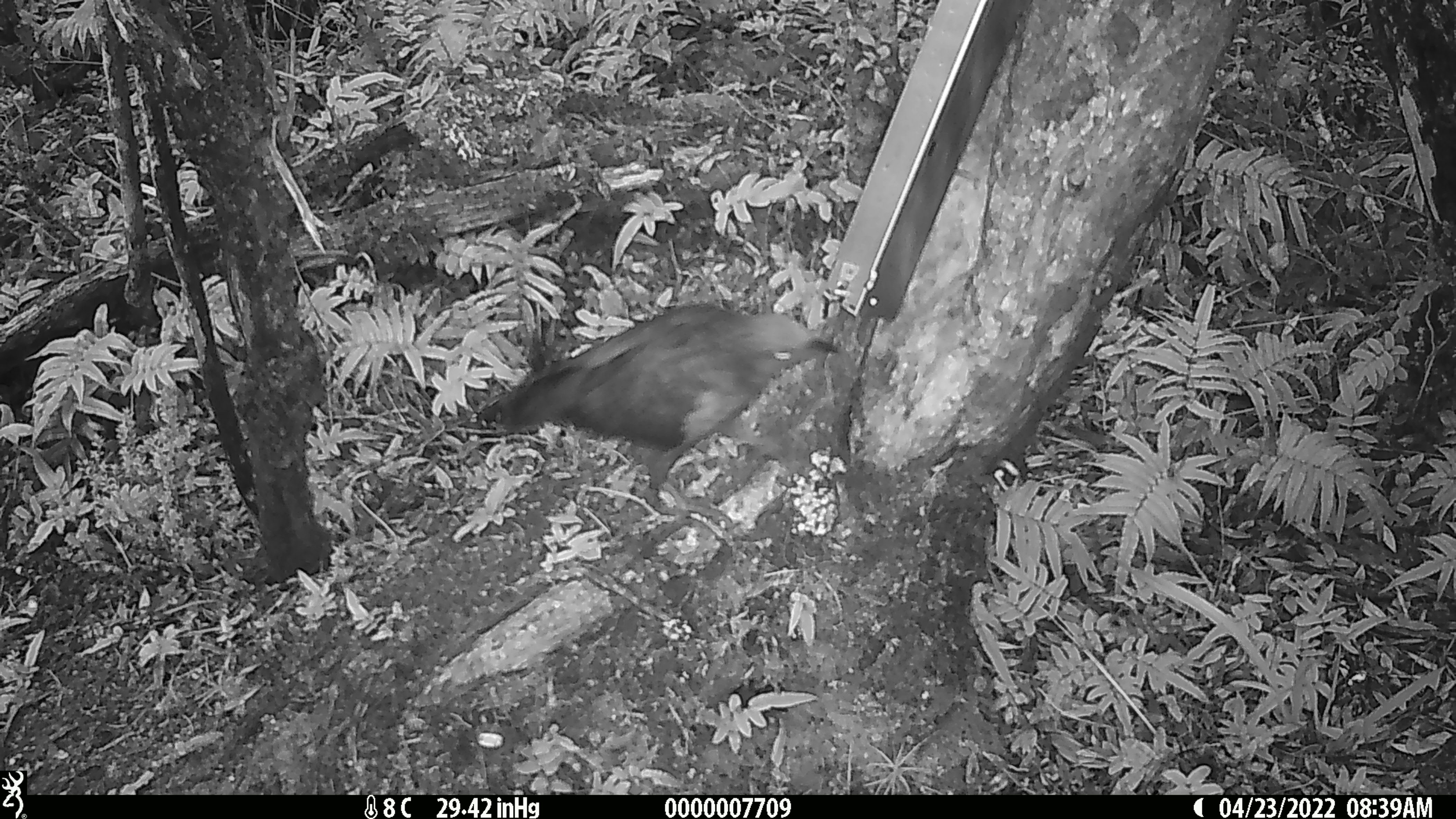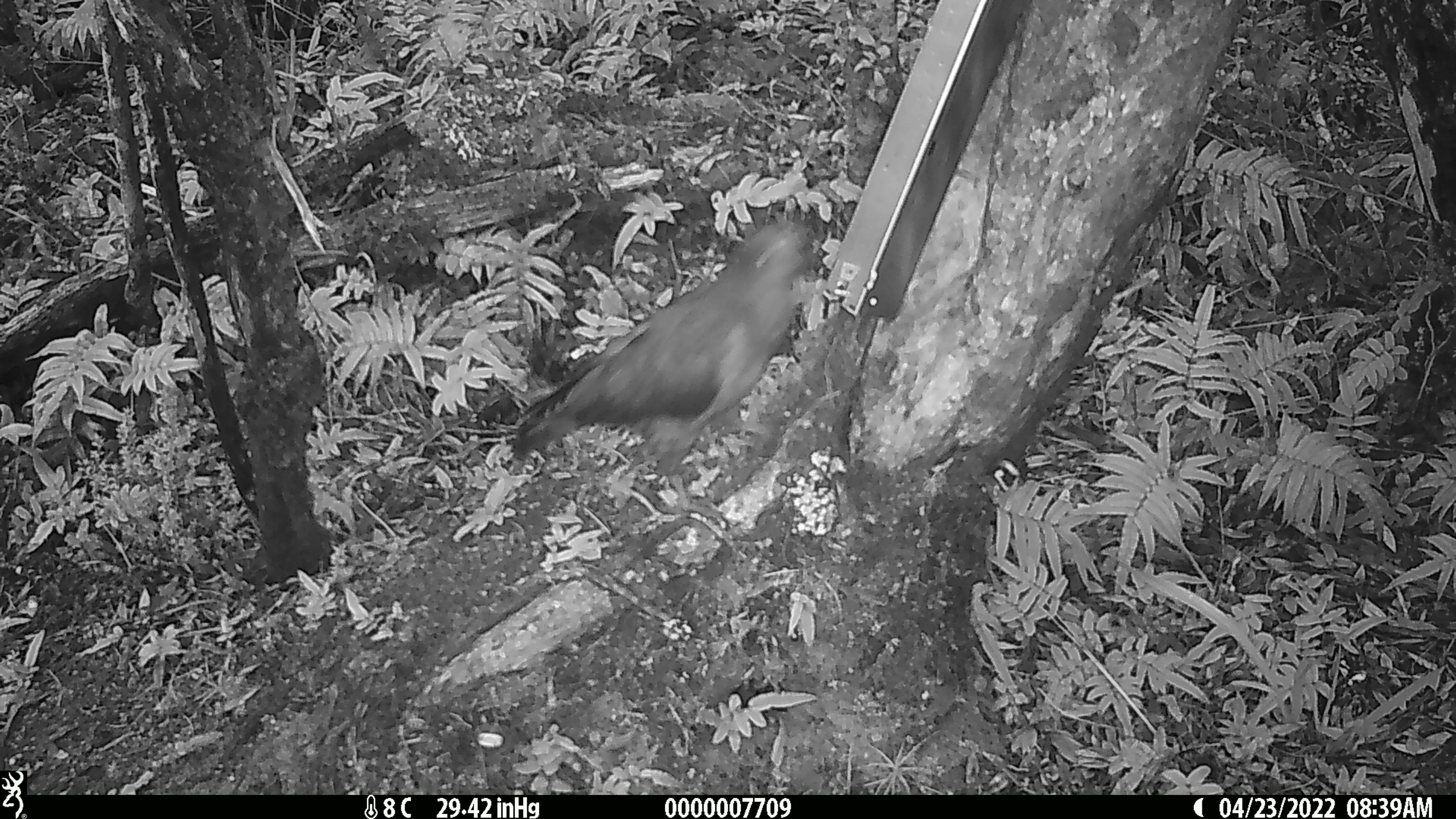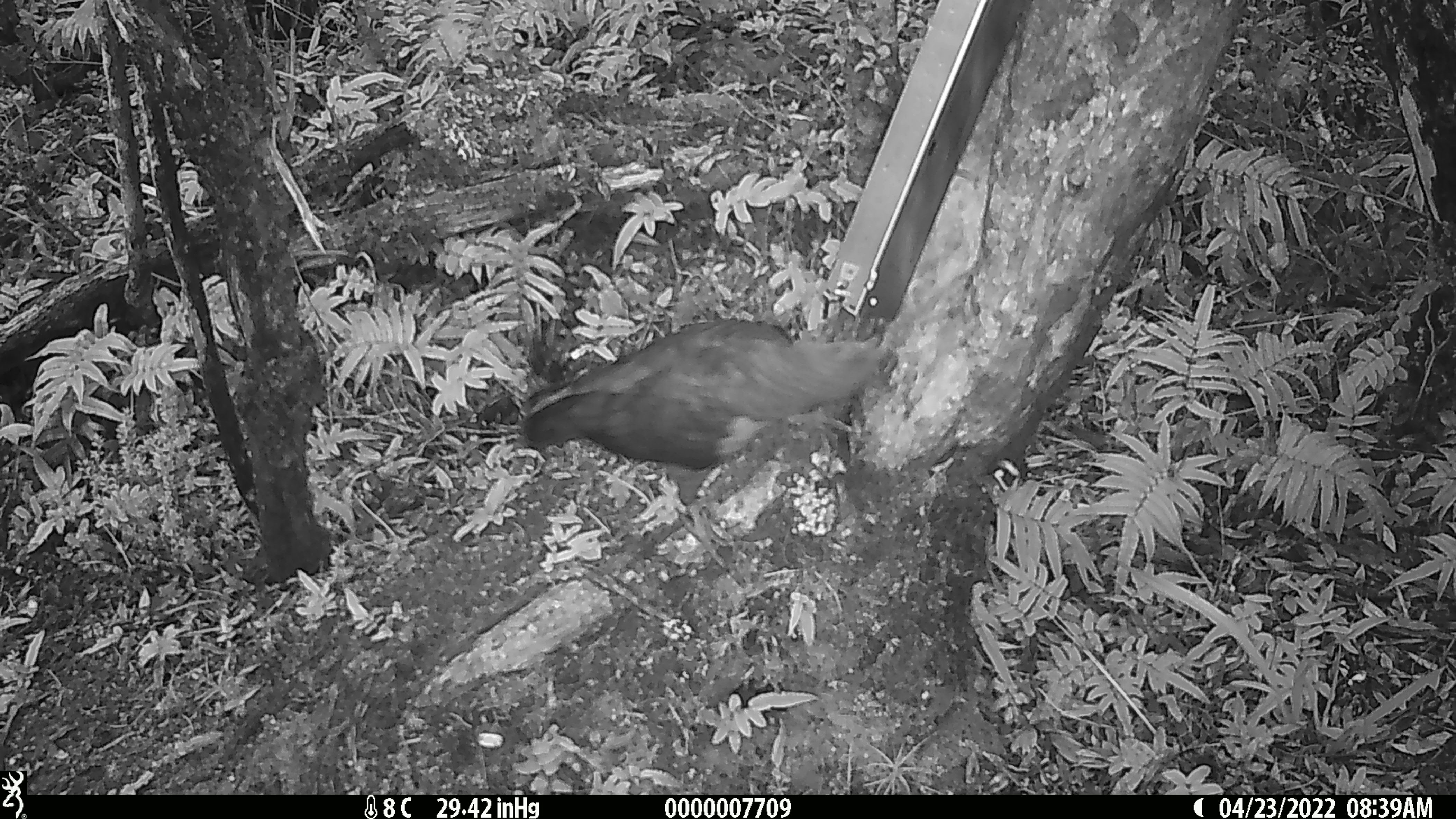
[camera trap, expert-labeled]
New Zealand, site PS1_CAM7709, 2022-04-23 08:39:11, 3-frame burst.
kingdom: Animalia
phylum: Chordata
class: Aves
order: Psittaciformes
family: Strigopidae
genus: Nestor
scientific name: Nestor notabilis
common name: kea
Kea (Nestor notabilis).